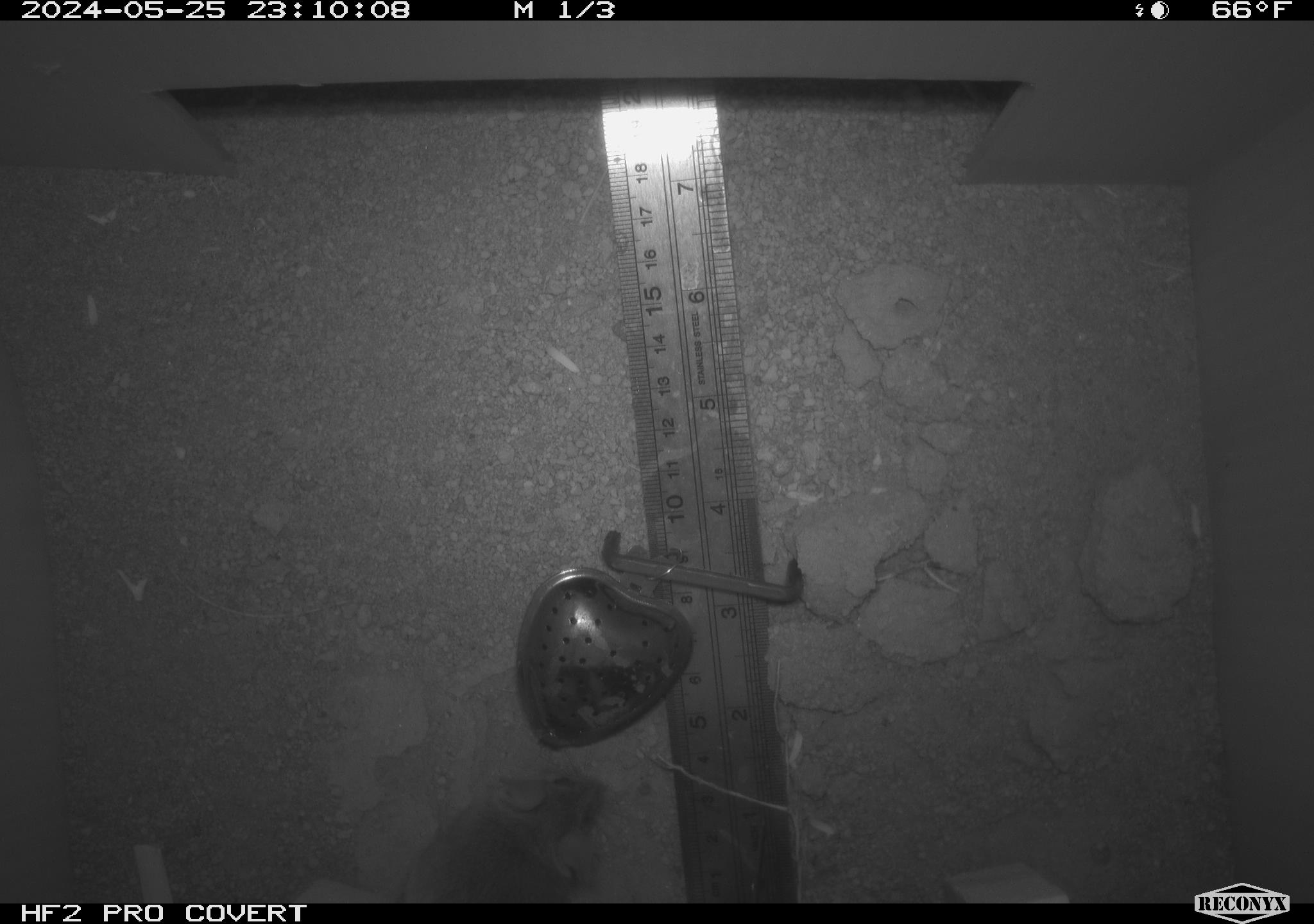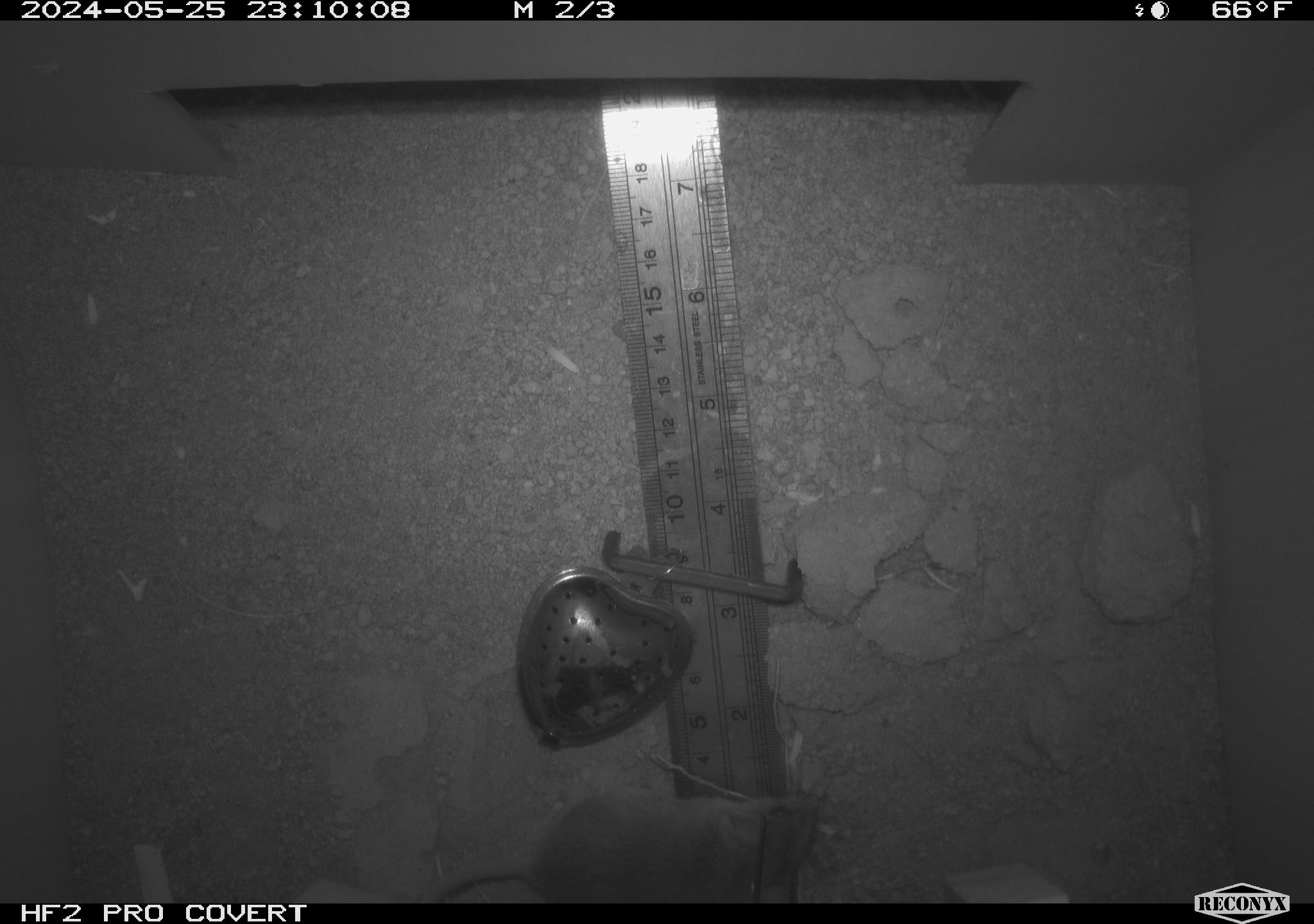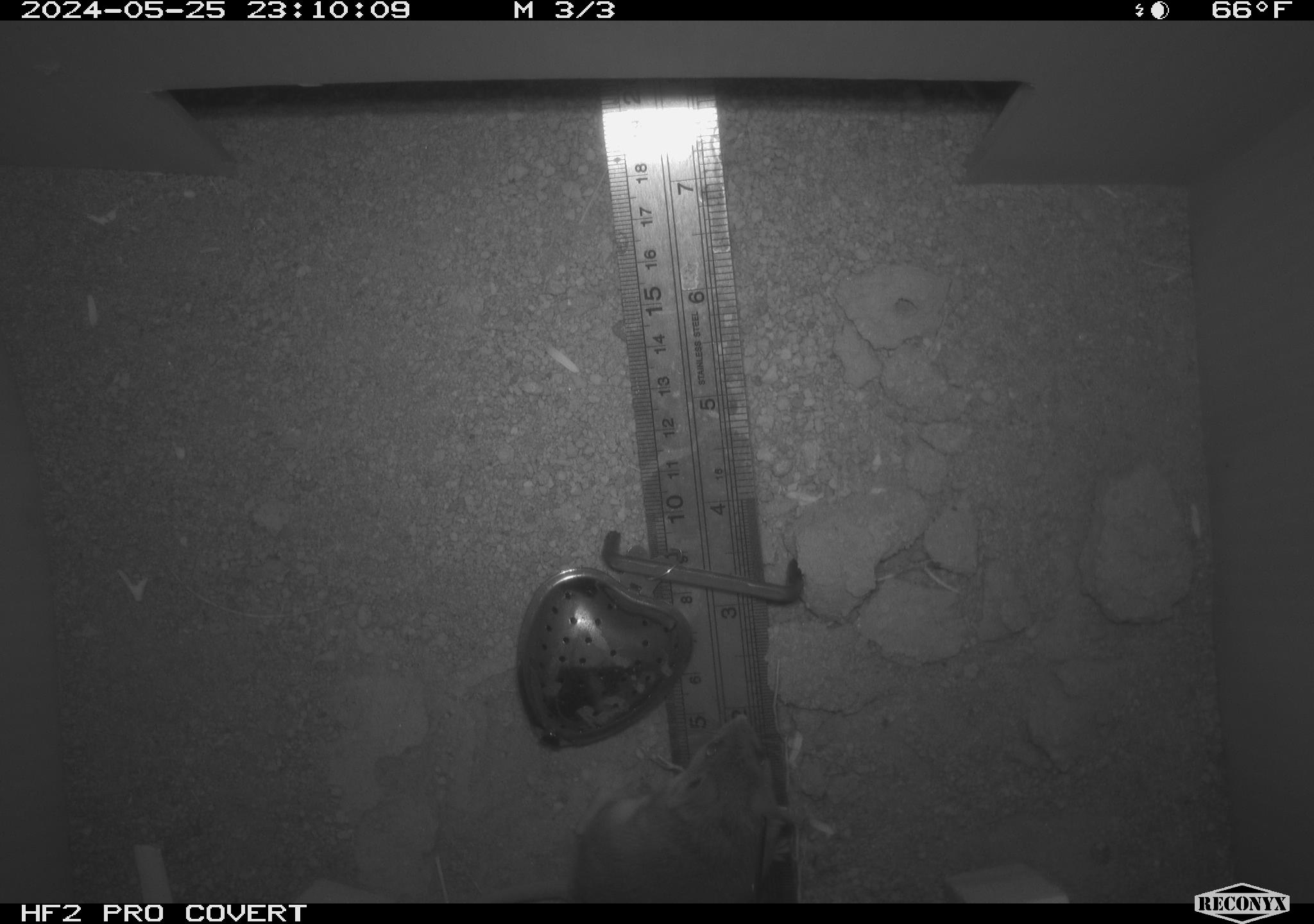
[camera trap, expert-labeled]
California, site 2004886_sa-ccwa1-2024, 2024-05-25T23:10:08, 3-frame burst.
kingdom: Animalia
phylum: Chordata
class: Mammalia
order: Rodentia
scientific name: Rodentia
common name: mouse species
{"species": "mouse species (Rodentia)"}